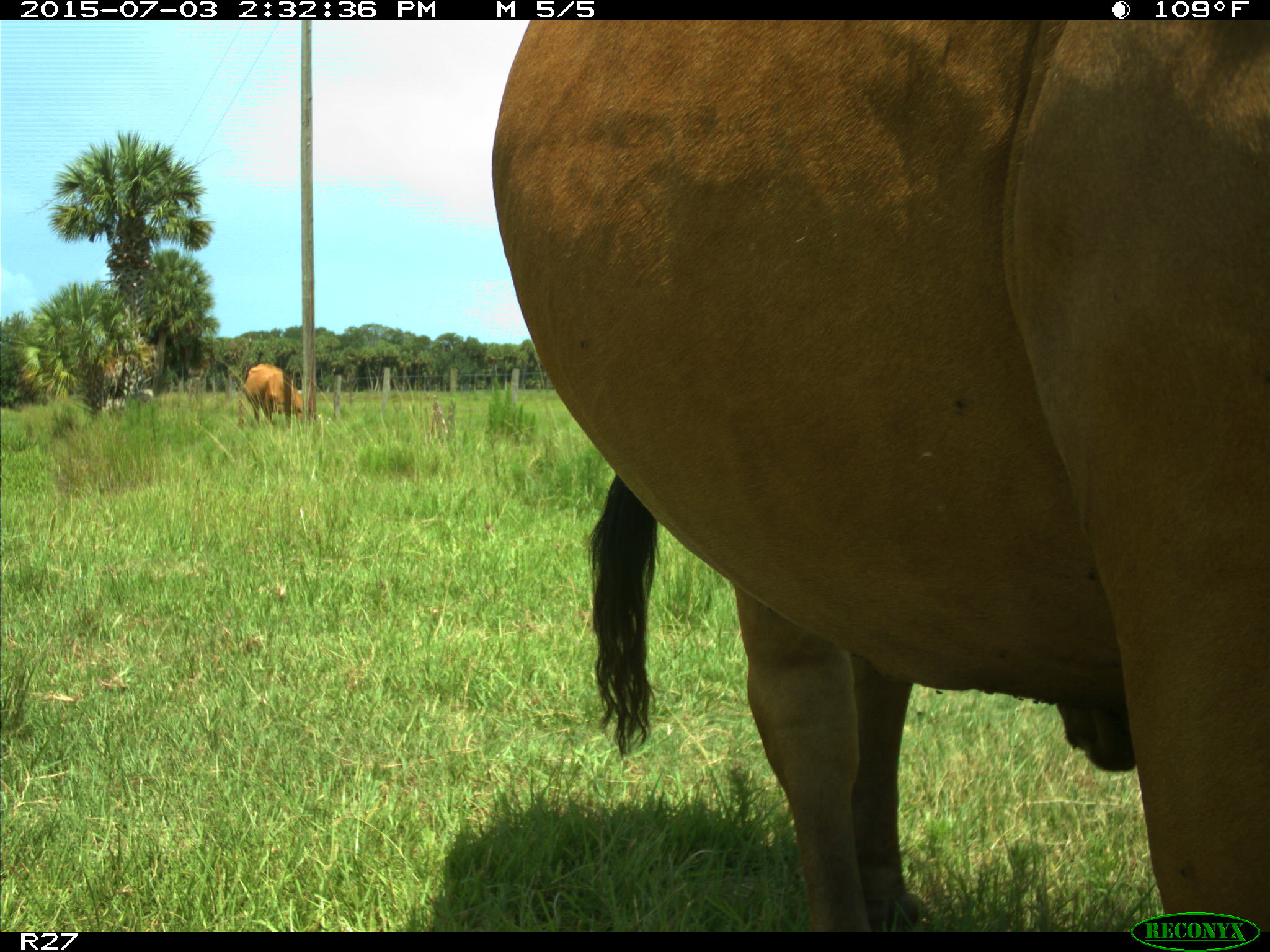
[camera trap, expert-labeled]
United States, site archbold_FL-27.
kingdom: Animalia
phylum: Chordata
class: Mammalia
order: Artiodactyla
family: Bovidae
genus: Bos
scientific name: Bos taurus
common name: domestic cow